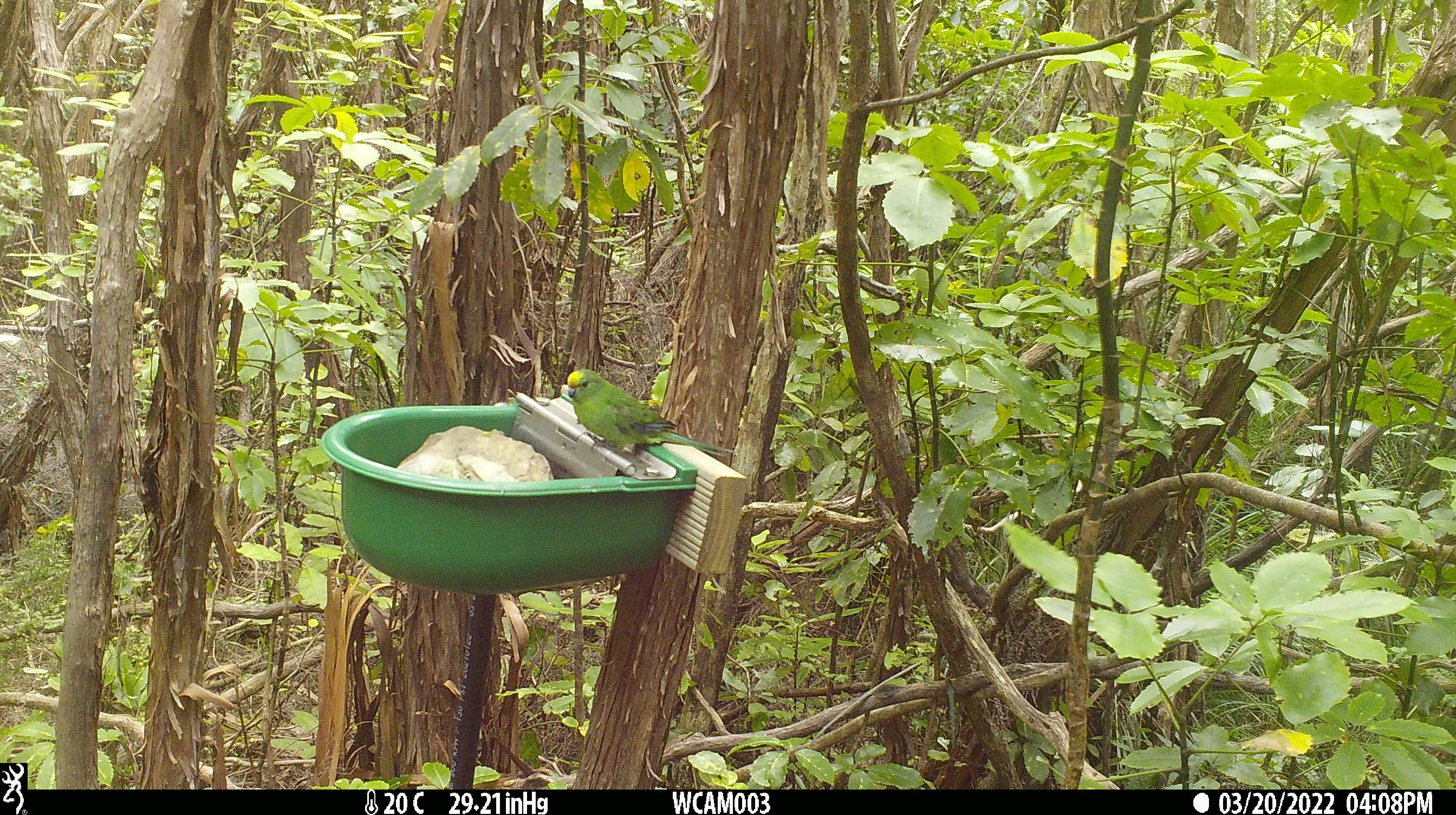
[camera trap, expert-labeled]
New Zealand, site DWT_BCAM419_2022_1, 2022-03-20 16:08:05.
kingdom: Animalia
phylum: Chordata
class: Aves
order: Psittaciformes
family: Psittaculidae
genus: Cyanoramphus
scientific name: Cyanoramphus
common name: parakeet